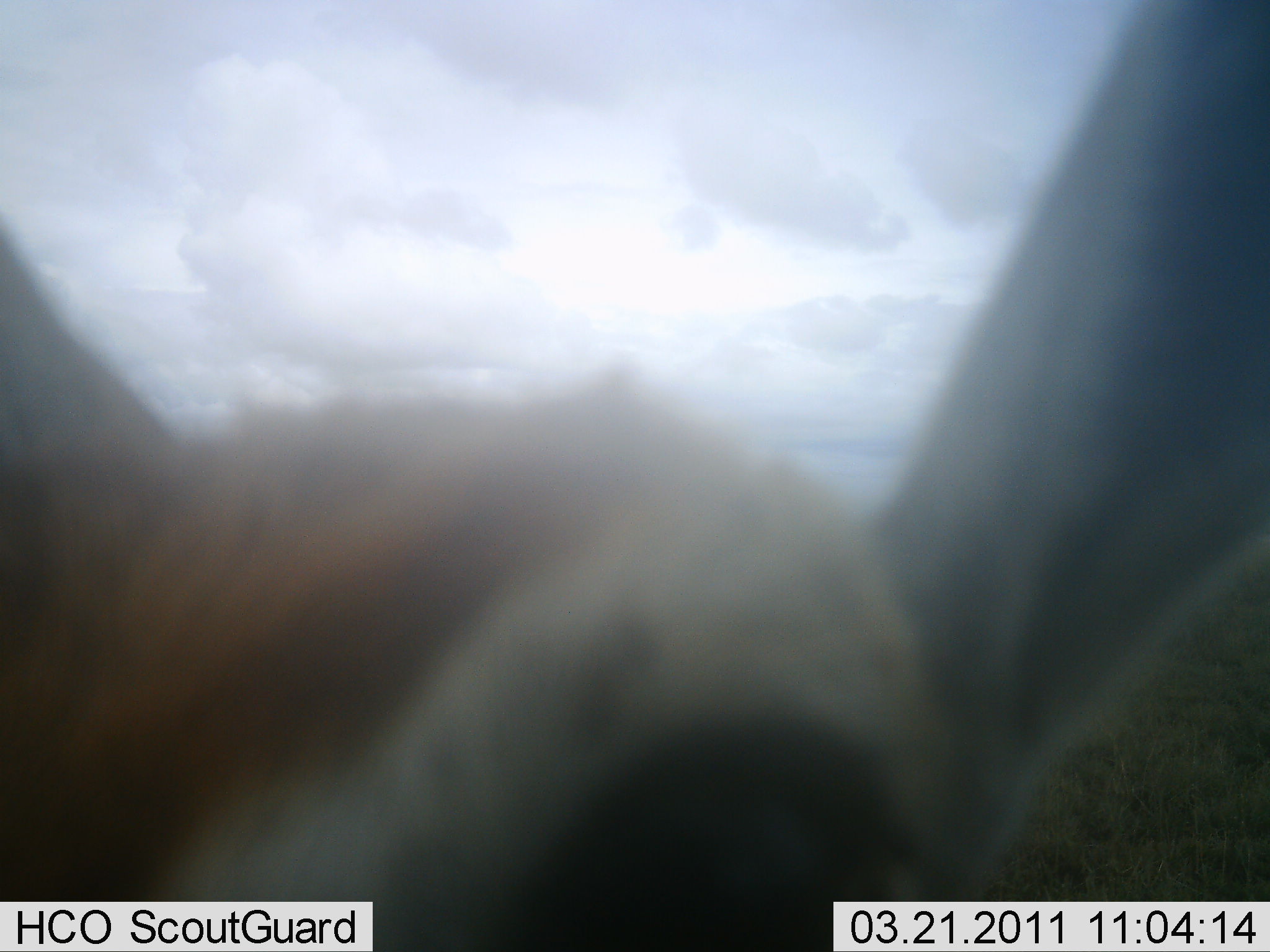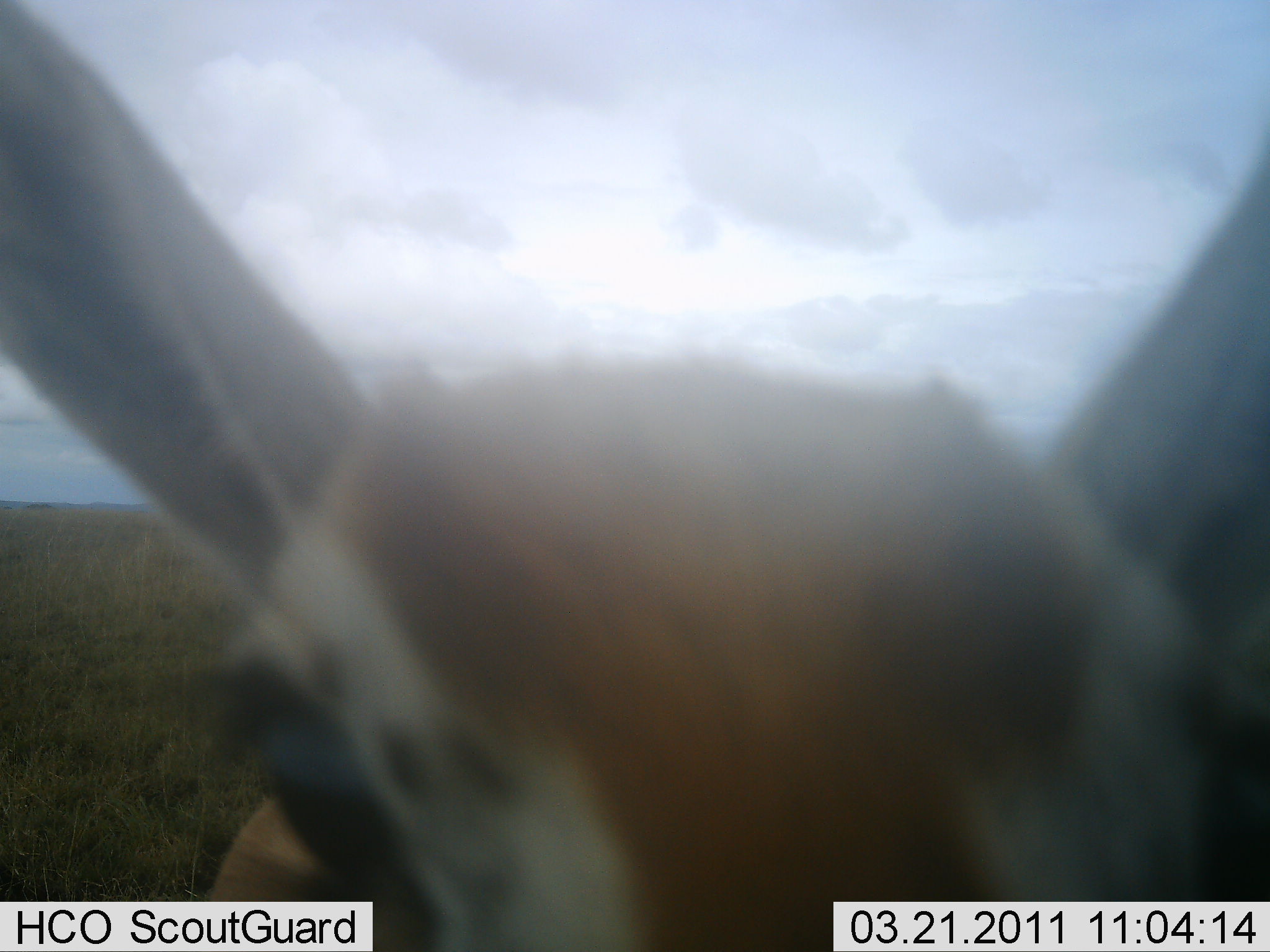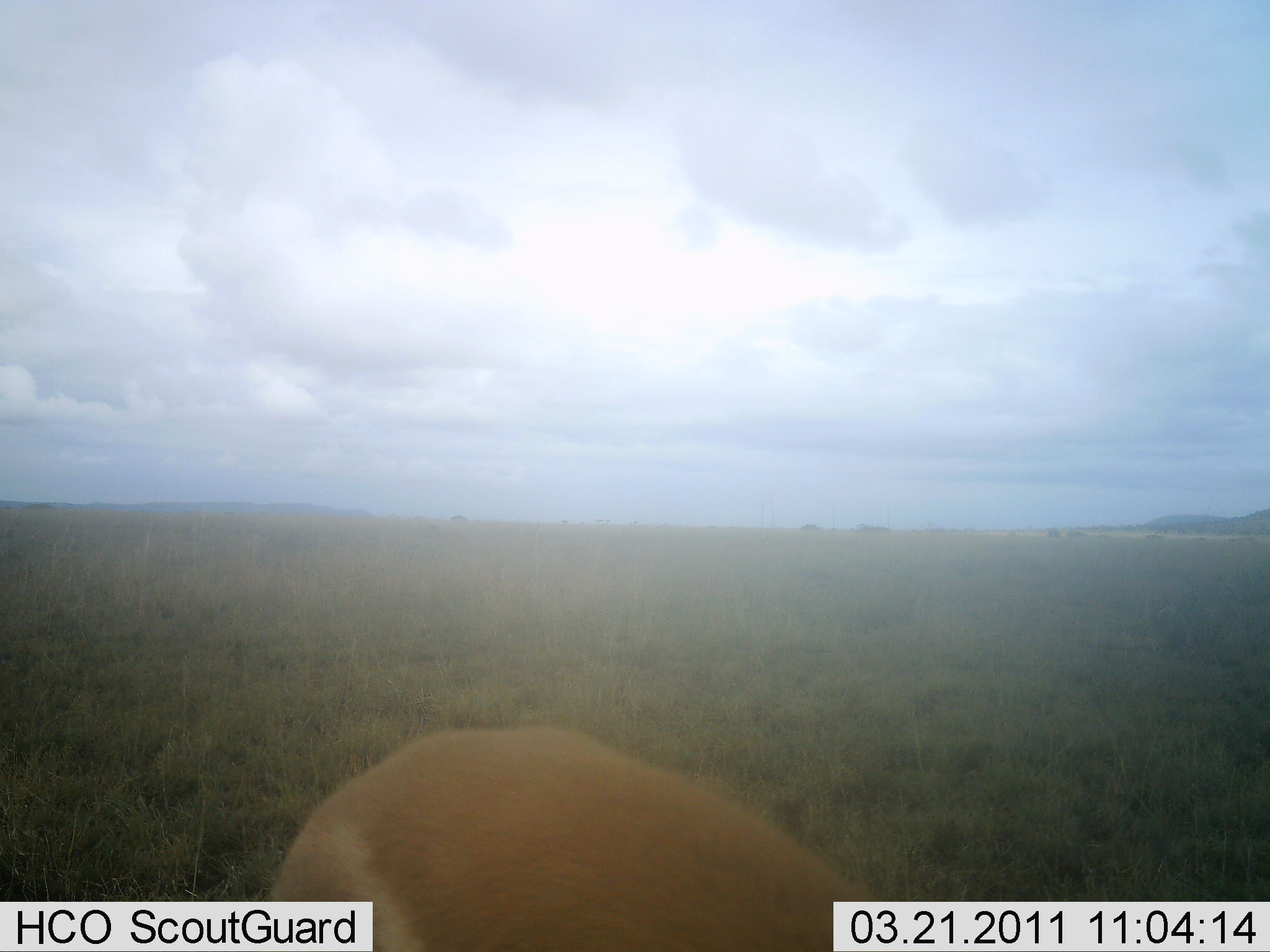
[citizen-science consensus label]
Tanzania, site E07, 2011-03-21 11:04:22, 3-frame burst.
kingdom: Animalia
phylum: Chordata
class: Mammalia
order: Artiodactyla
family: Bovidae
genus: Eudorcas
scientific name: Eudorcas thomsonii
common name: thomson's gazelle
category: gazellethomsons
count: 1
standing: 82%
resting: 0%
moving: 0%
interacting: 18%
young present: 9%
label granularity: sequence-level